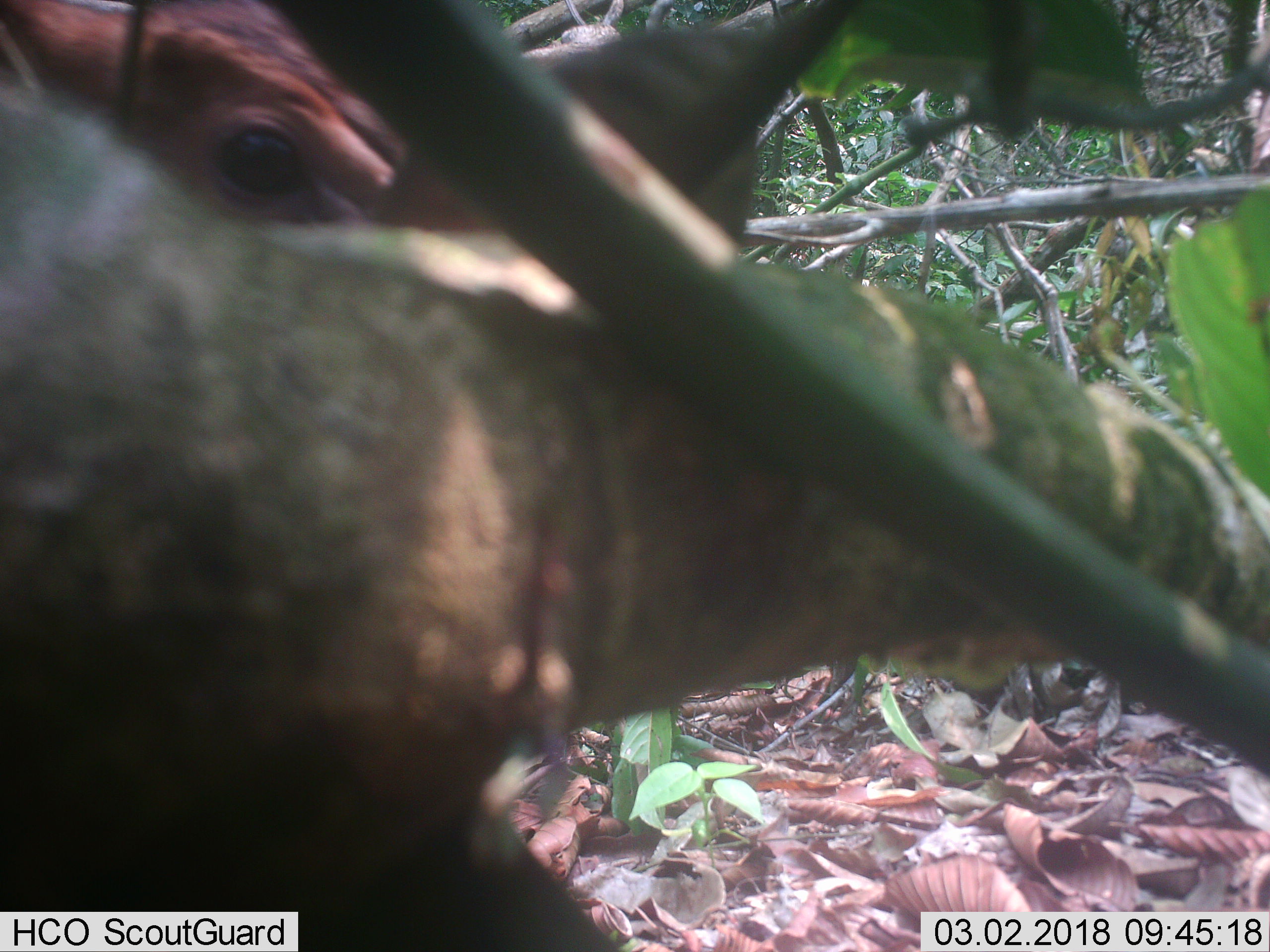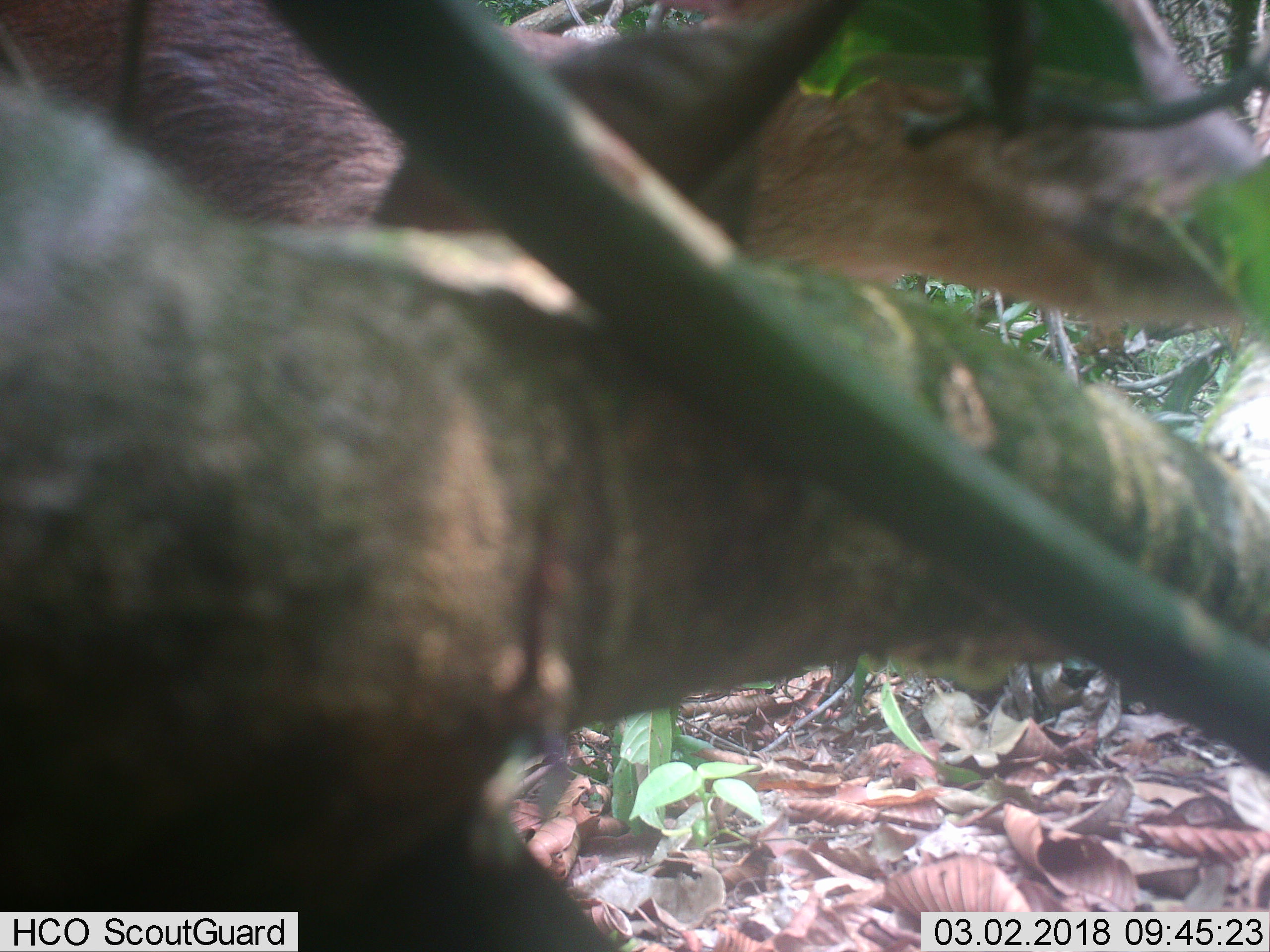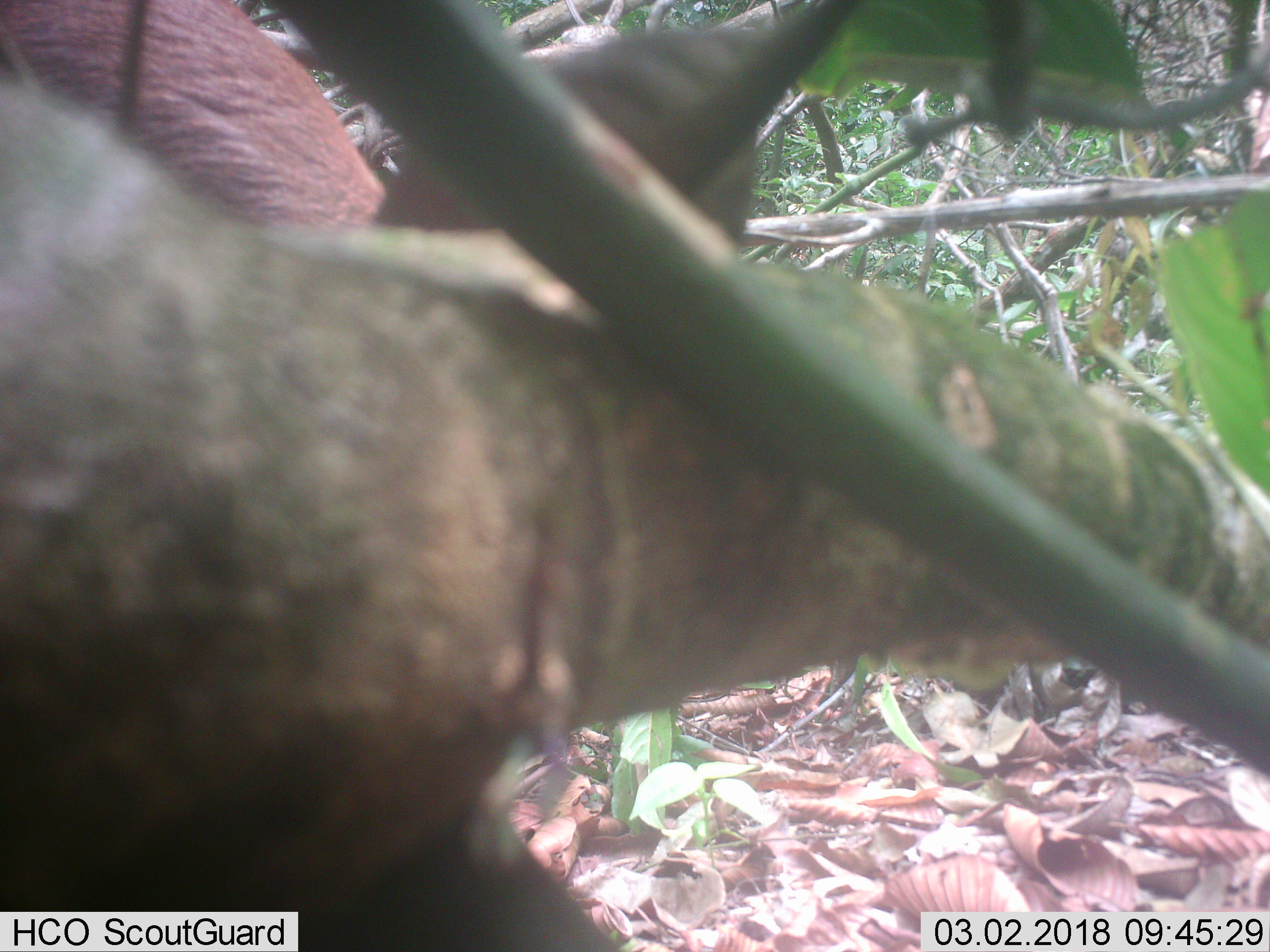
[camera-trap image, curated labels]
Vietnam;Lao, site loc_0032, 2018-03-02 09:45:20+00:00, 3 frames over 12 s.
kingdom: Animalia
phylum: Chordata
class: Mammalia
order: Artiodactyla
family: Cervidae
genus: Muntiacus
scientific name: Muntiacus vuquangensis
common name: large-antlered muntjac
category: large antlered muntjac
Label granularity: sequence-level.